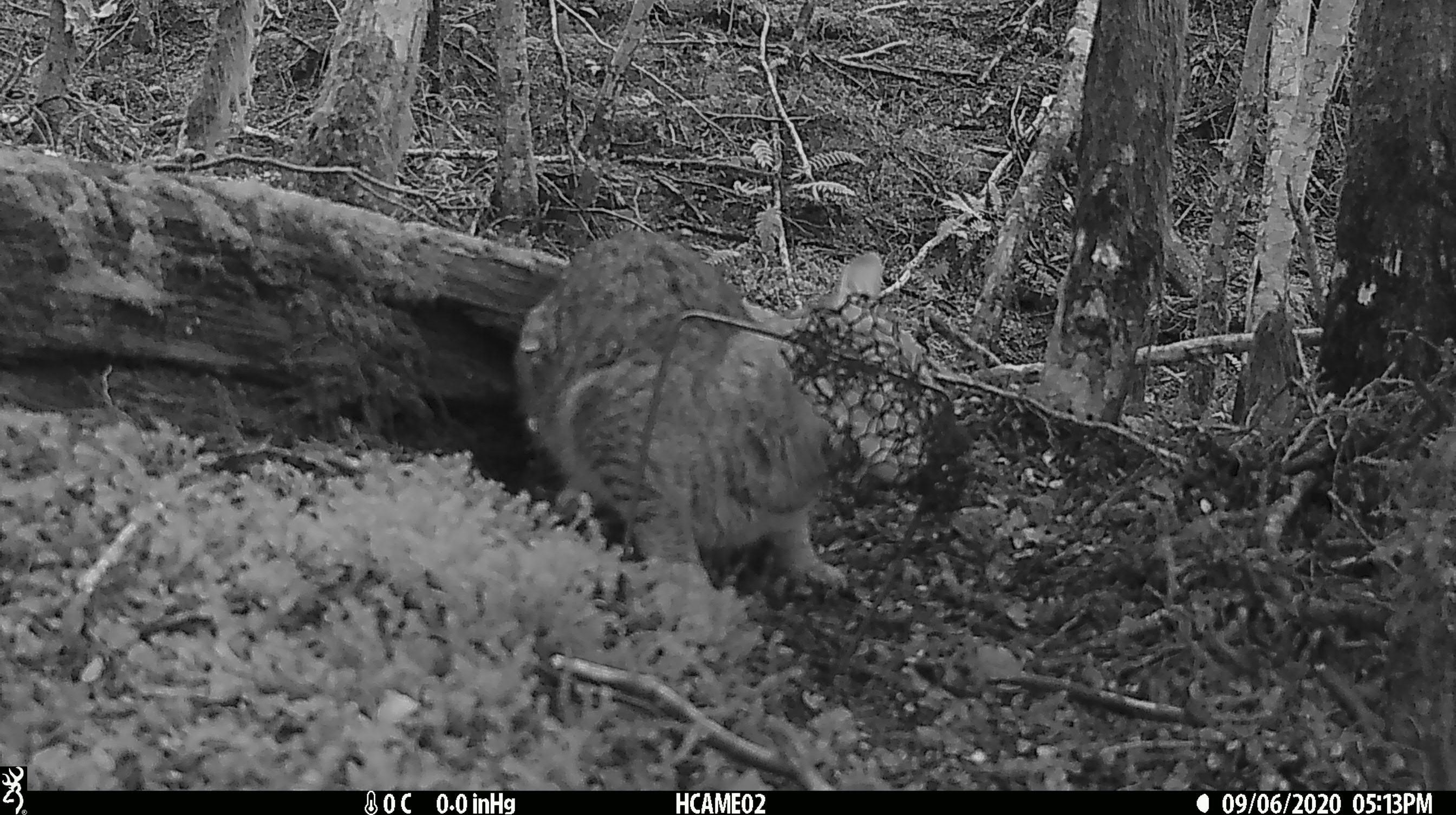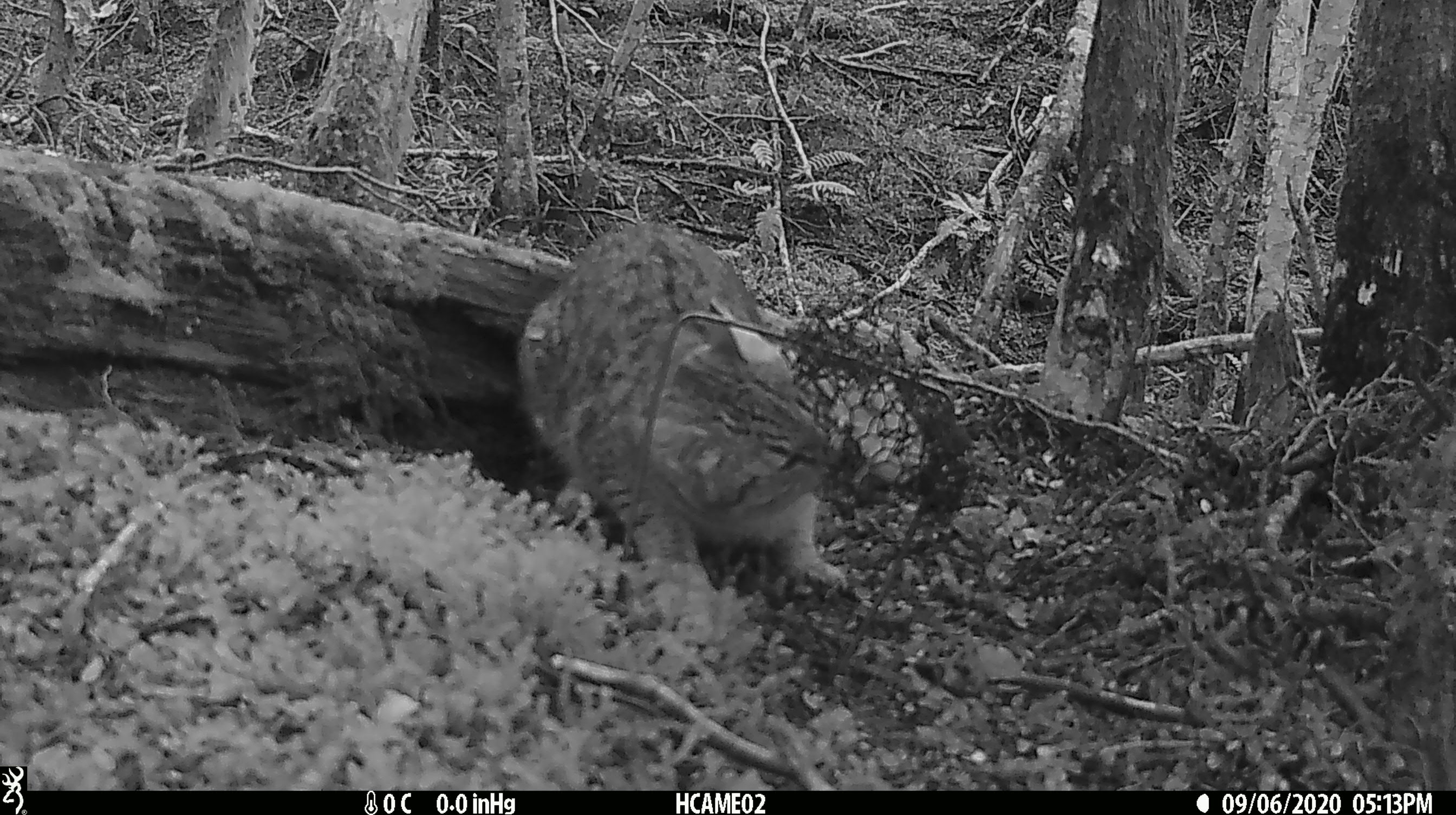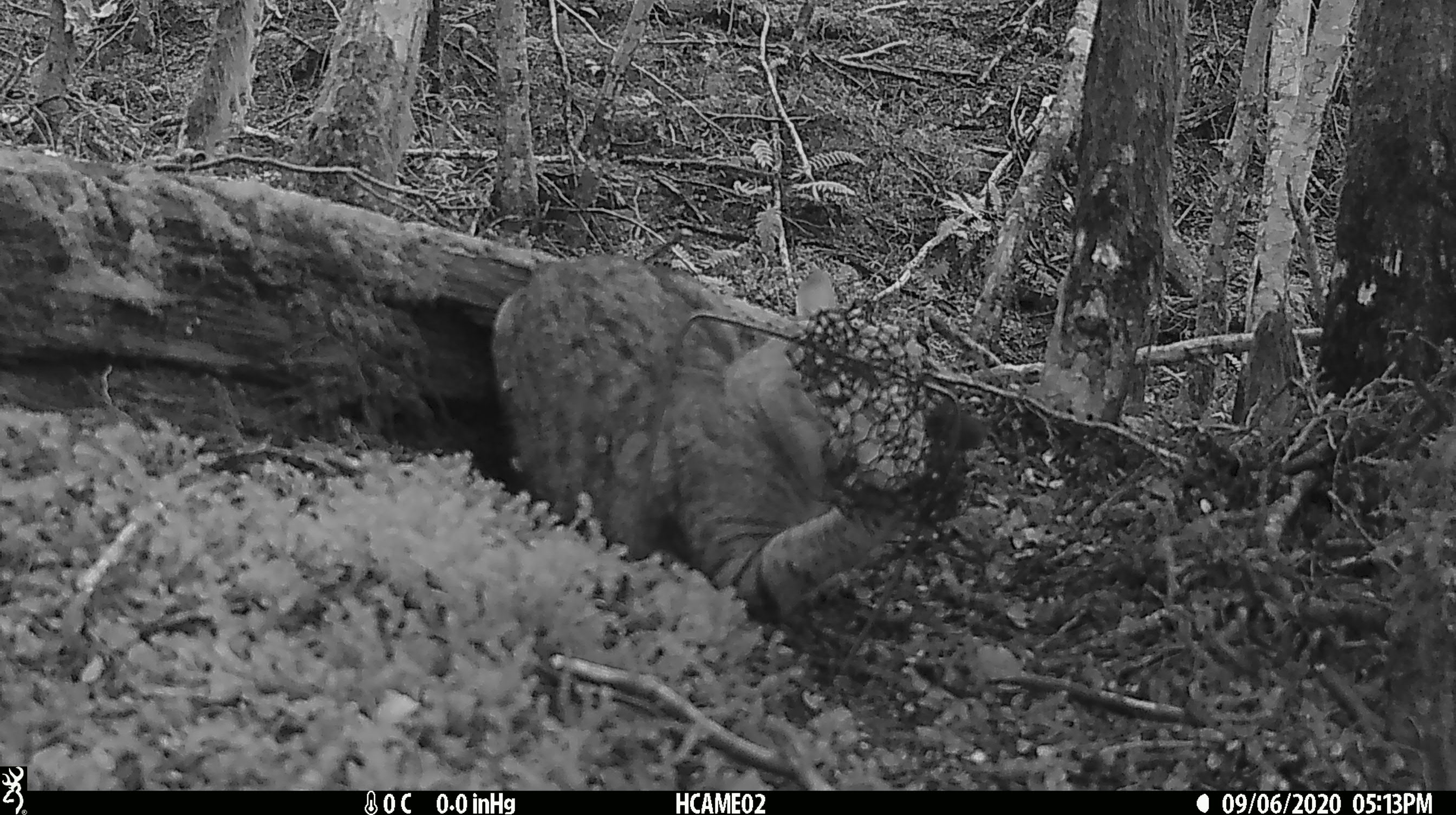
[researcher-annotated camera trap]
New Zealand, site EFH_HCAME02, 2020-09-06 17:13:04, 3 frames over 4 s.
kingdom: Animalia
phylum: Chordata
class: Mammalia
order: Carnivora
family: Felidae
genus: Felis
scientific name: Felis catus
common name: domestic cat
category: cat